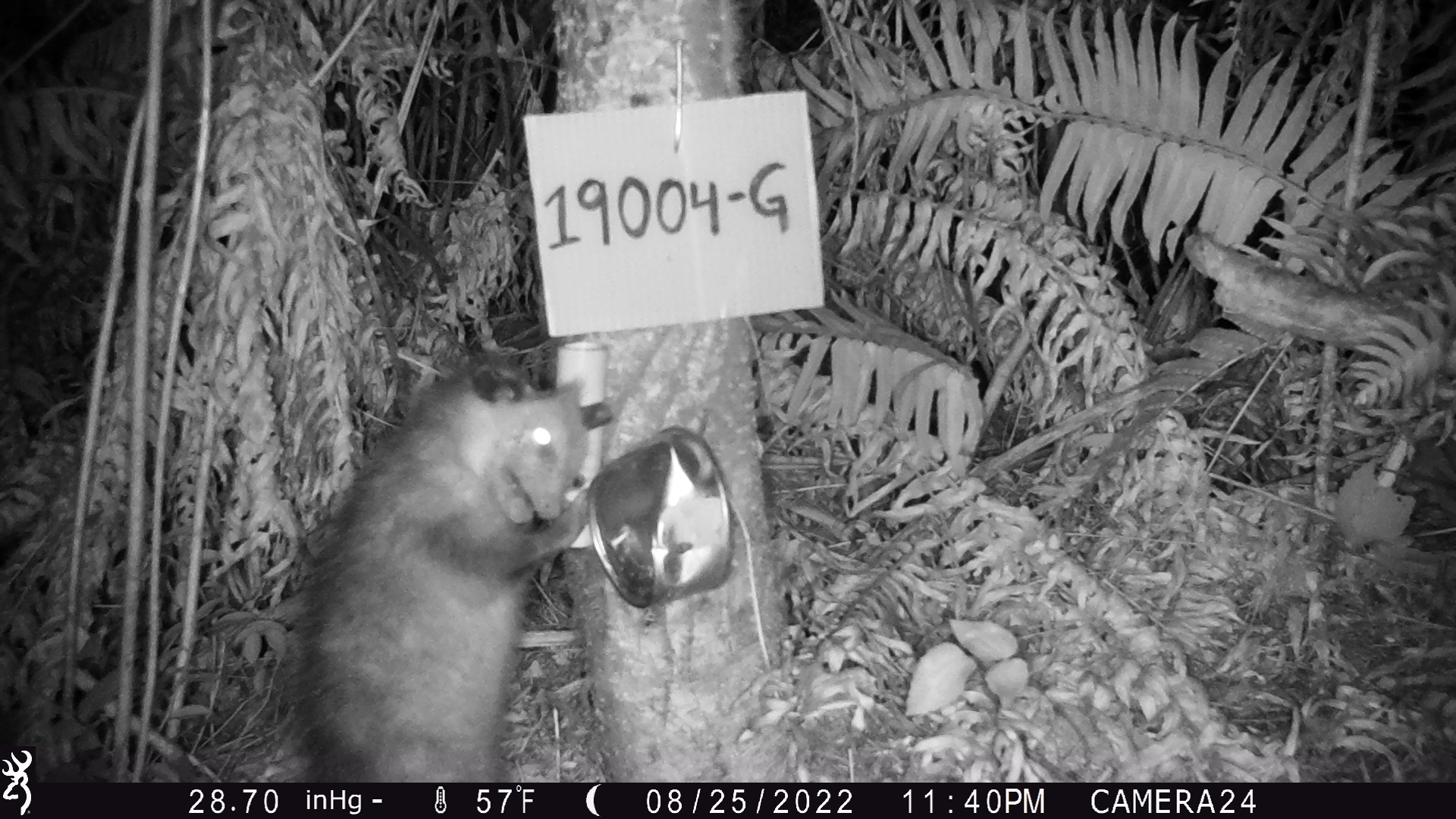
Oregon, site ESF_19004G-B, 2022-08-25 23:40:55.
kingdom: Animalia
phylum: Chordata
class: Mammalia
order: Didelphimorphia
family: Didelphidae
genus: Didelphis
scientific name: Didelphis virginiana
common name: virginia opossum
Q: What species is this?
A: Virginia opossum (Didelphis virginiana).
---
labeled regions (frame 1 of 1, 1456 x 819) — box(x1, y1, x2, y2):
virginia opossum: box(230, 352, 670, 776)